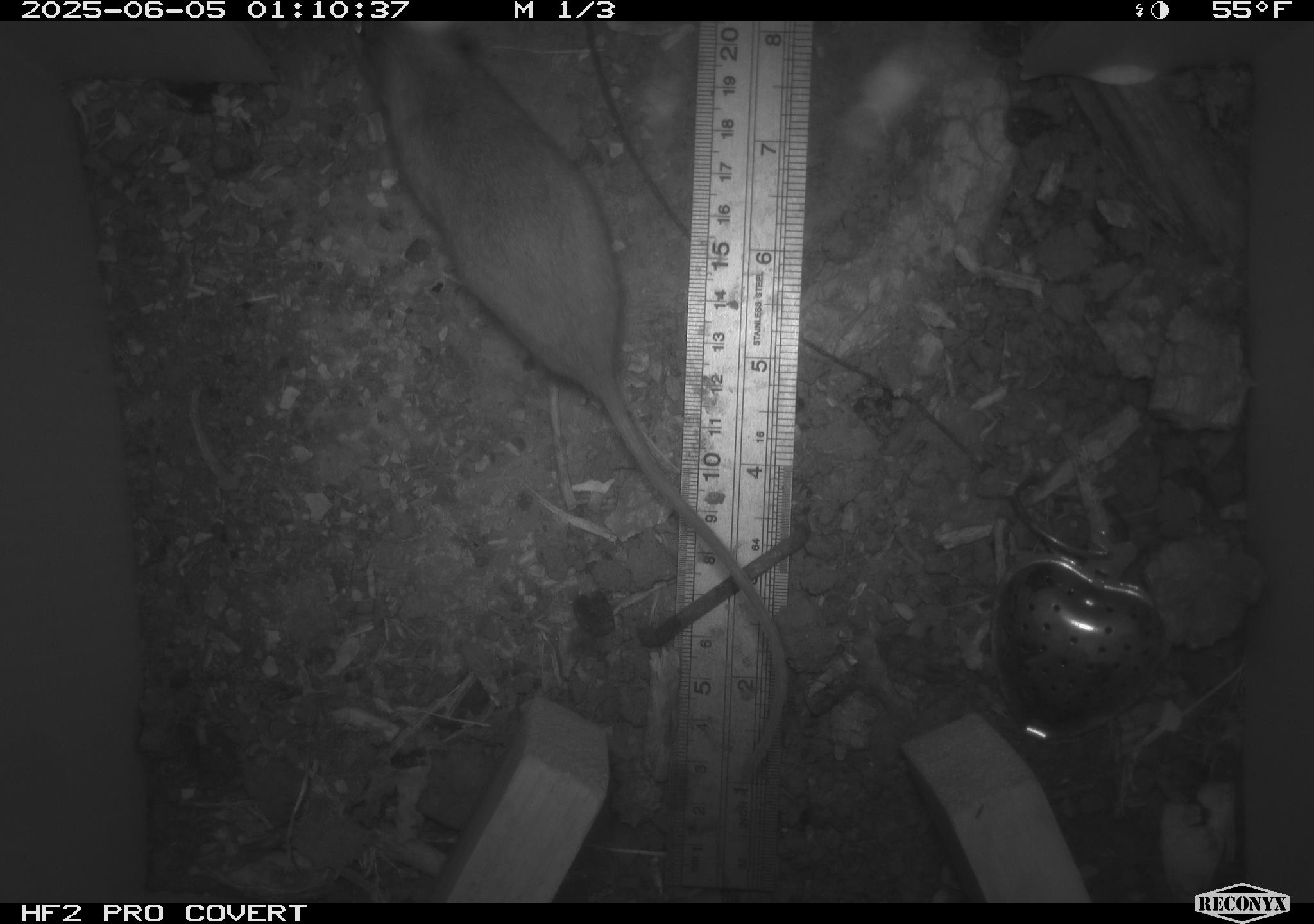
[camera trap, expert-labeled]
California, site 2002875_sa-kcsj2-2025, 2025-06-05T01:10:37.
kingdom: Animalia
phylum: Chordata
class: Mammalia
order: Rodentia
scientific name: Rodentia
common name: rodent